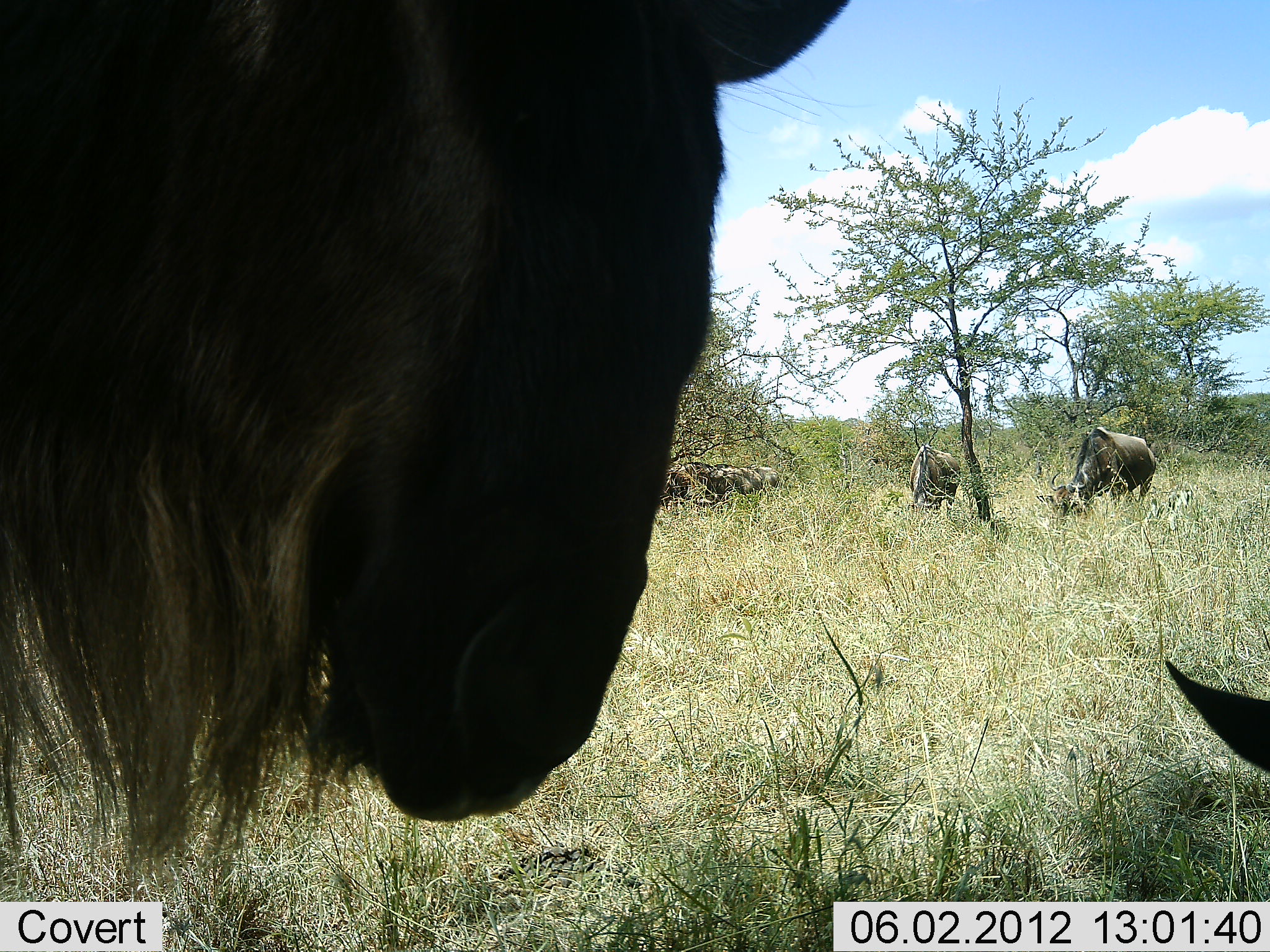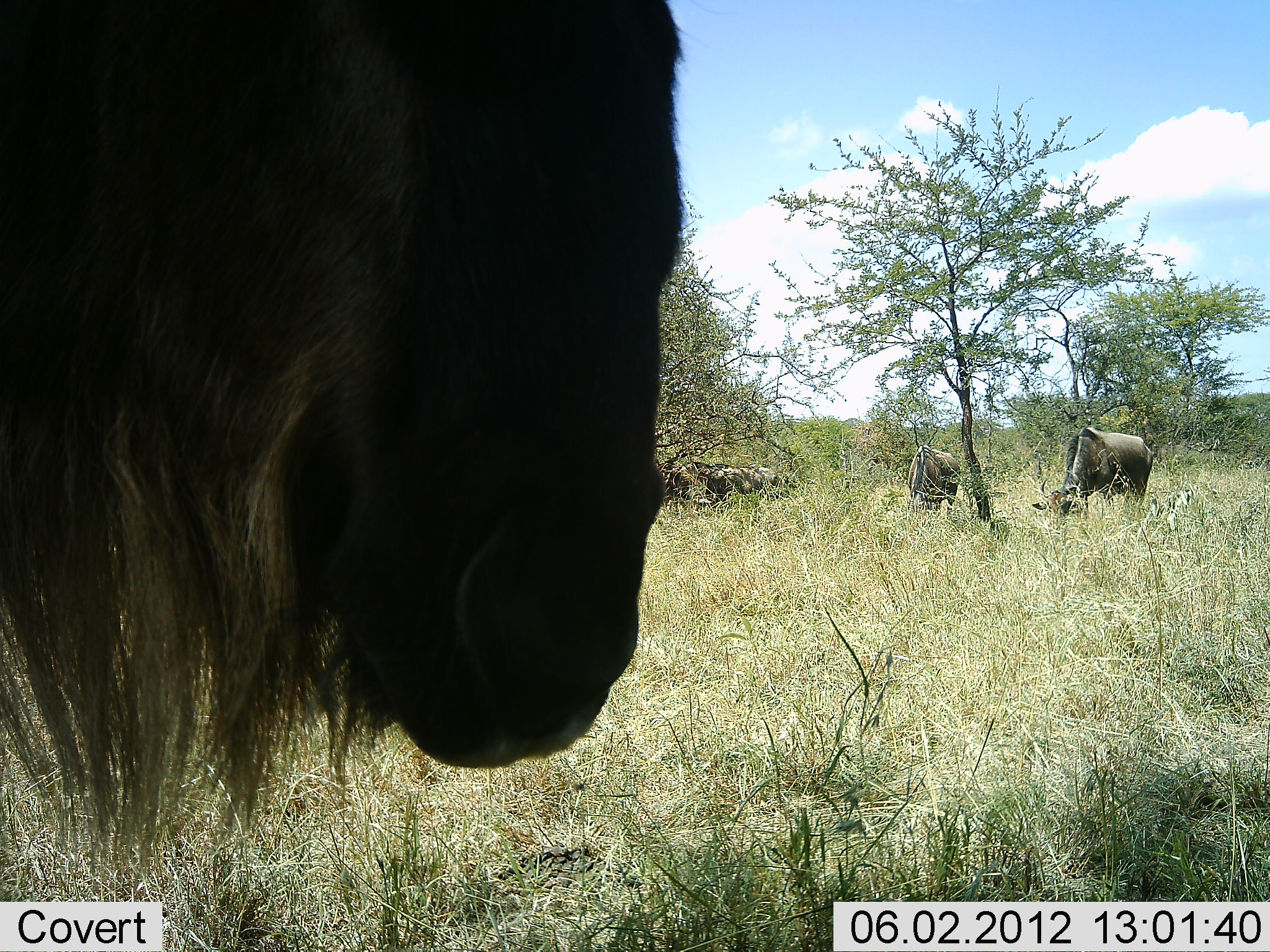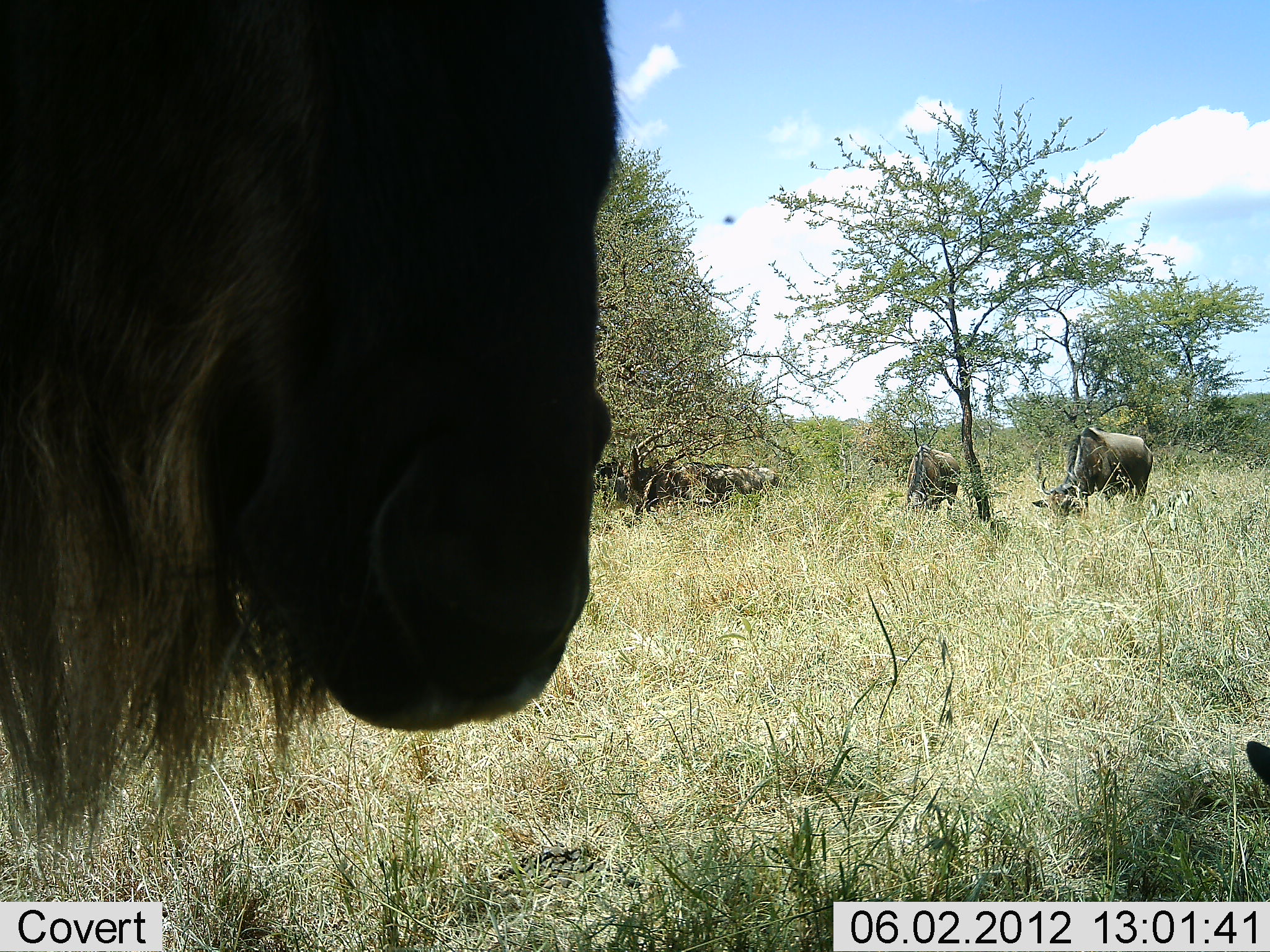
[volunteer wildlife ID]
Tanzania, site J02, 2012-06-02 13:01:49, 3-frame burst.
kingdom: Animalia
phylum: Chordata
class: Mammalia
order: Artiodactyla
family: Bovidae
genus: Connochaetes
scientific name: Connochaetes taurinus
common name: blue wildebeest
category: wildebeest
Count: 6.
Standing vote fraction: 80%.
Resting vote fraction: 0%.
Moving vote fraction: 30%.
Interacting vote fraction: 0%.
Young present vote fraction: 0%.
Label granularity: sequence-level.